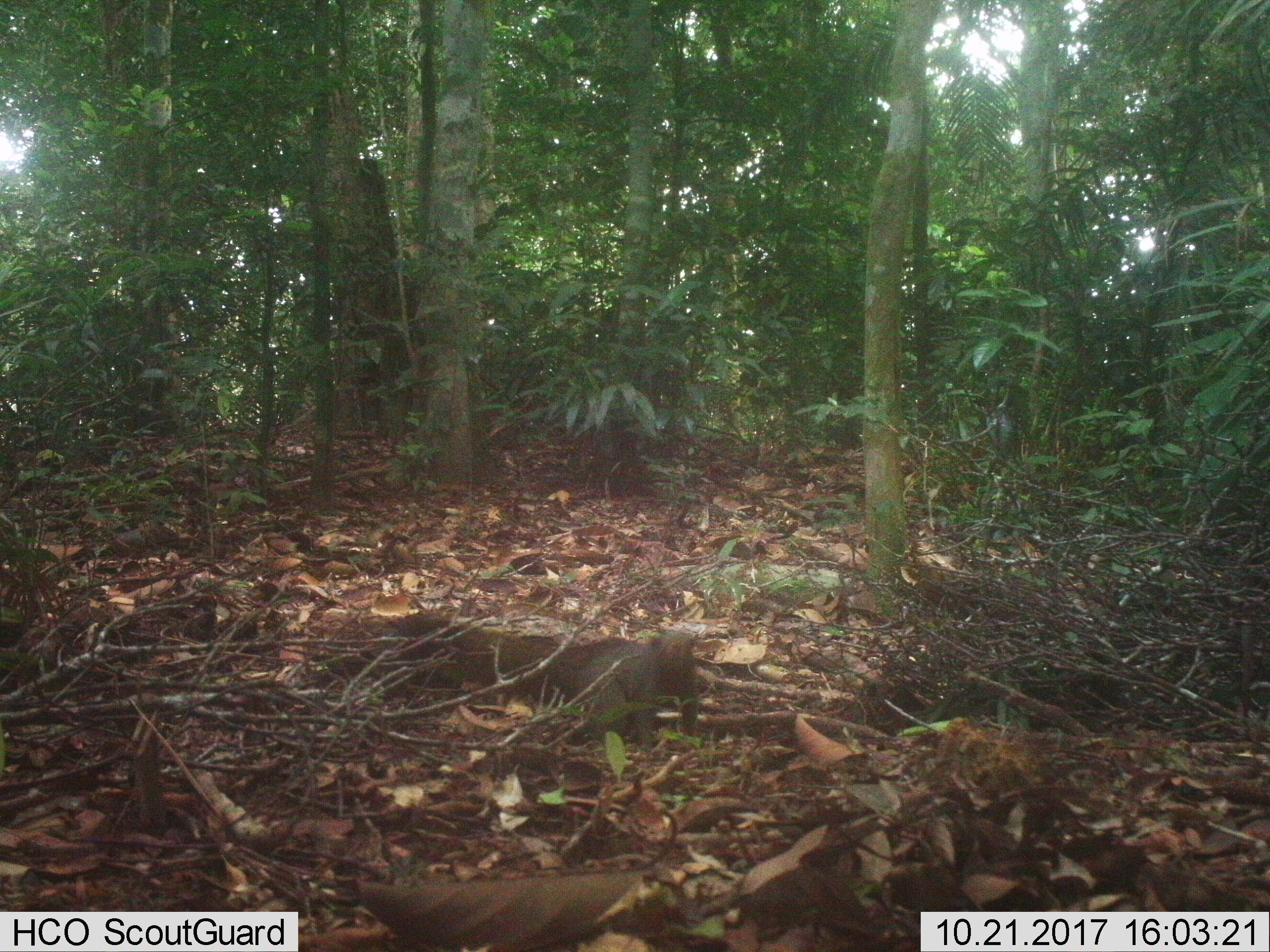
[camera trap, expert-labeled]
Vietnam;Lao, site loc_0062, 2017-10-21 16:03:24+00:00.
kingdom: Animalia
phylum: Chordata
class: Mammalia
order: Rodentia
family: Sciuridae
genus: Callosciurus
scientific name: Callosciurus erythraeus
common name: pallas's squirrel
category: pallass squirrel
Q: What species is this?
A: Pallass squirrel (pallas's squirrel) (Callosciurus erythraeus).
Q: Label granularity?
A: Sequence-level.